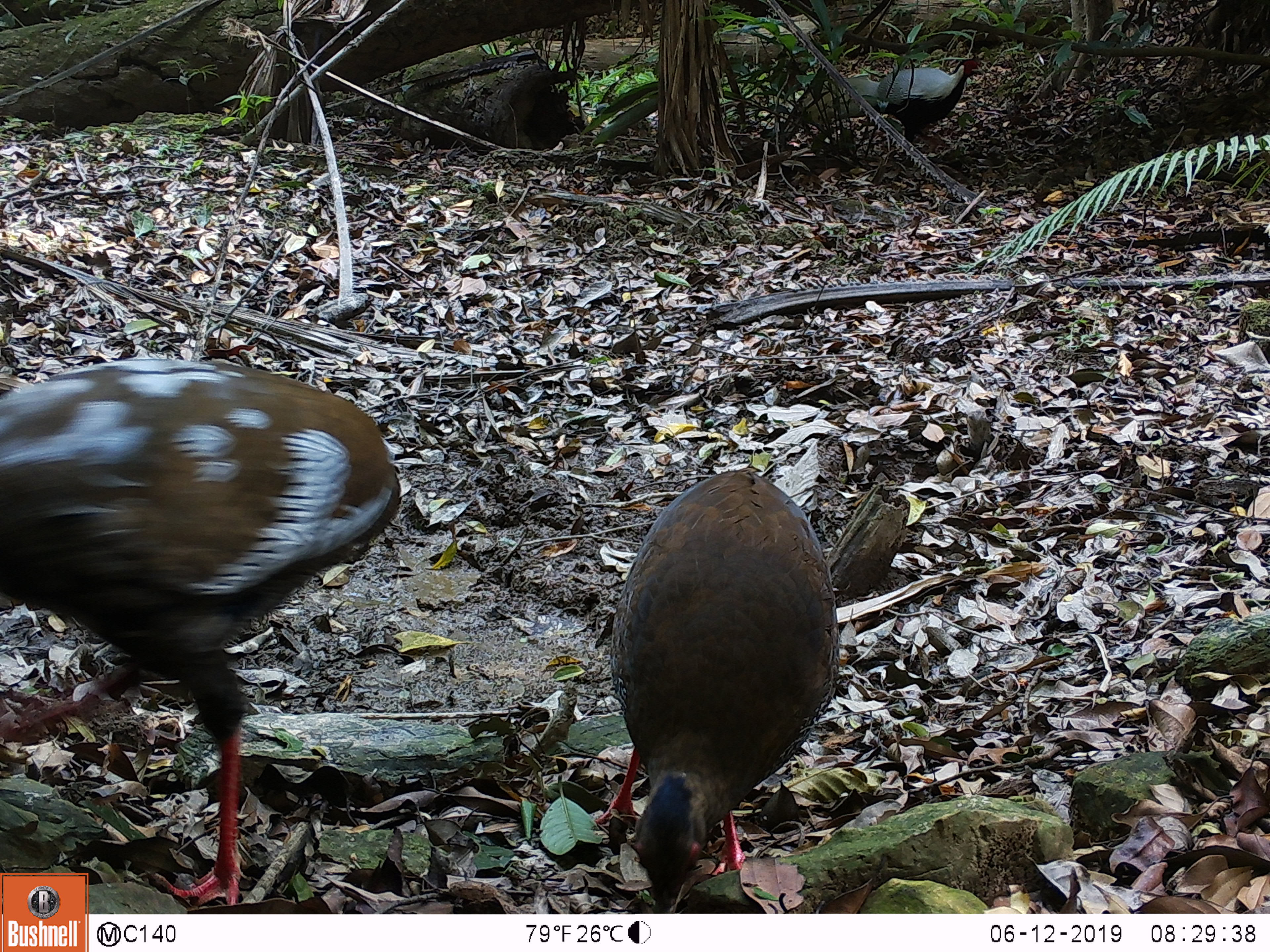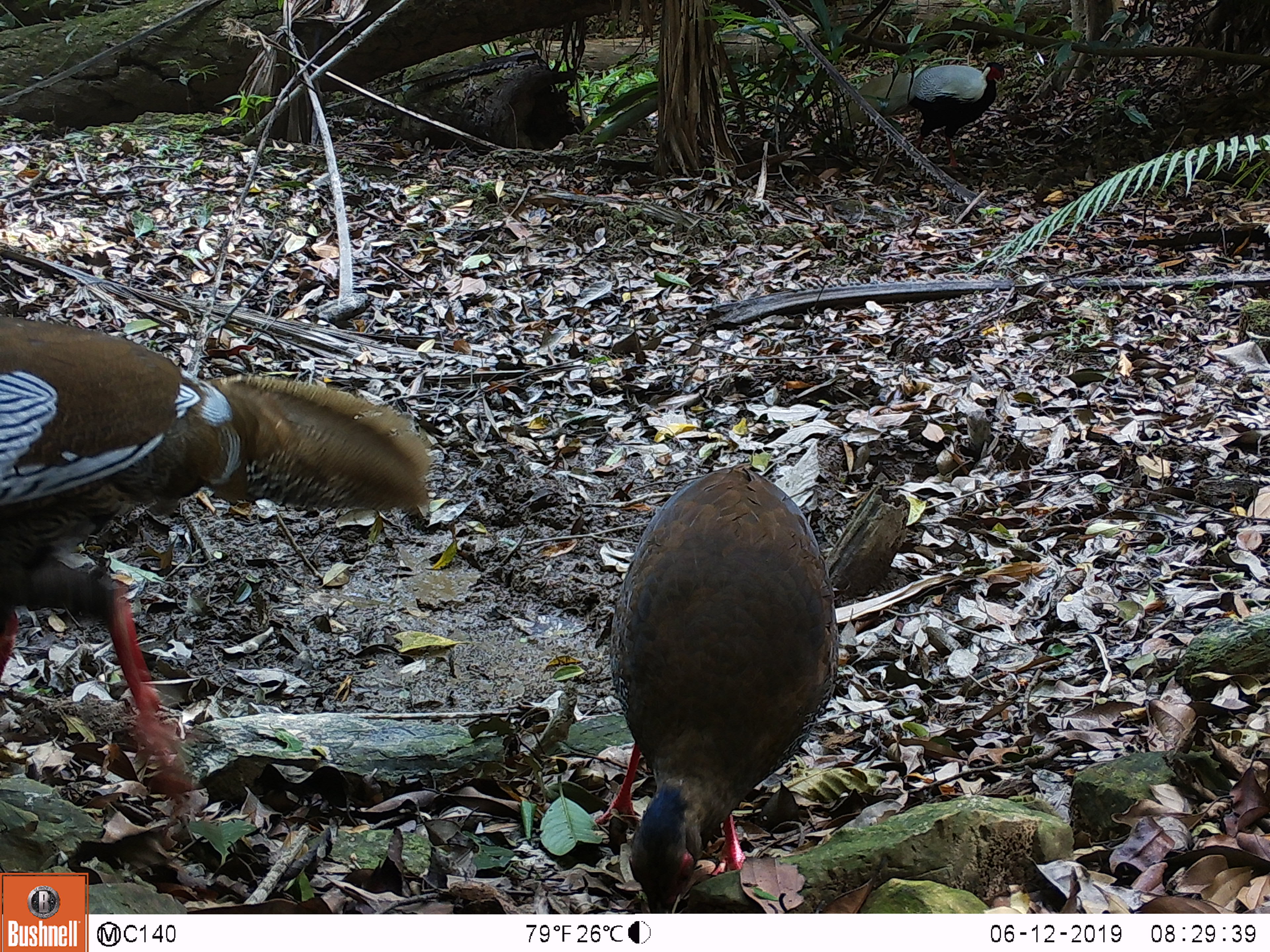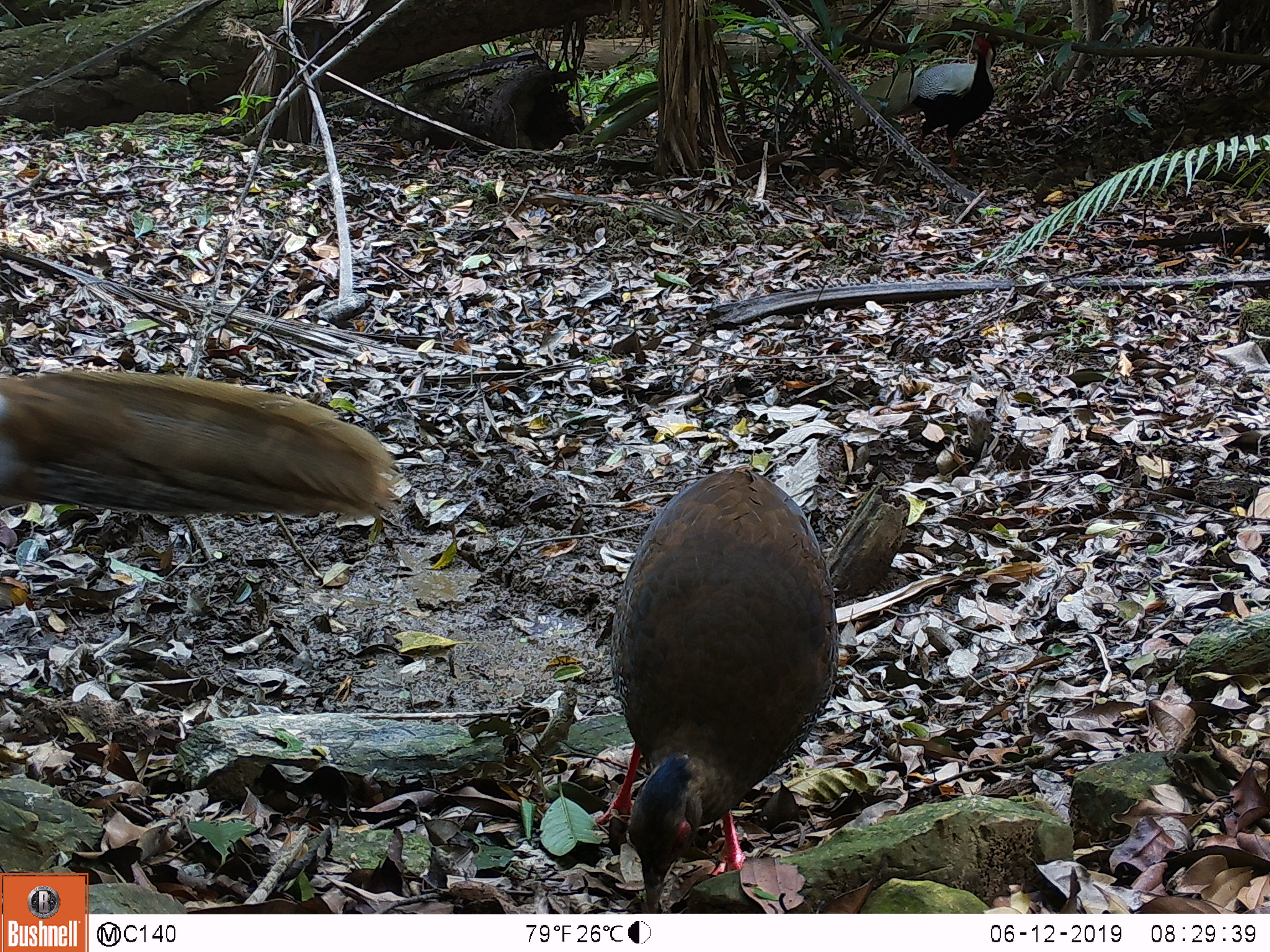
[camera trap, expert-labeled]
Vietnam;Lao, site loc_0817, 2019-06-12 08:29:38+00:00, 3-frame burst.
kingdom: Animalia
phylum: Chordata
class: Aves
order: Galliformes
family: Phasianidae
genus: Lophura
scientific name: Lophura nycthemera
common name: silver pheasant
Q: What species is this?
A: Silver pheasant (Lophura nycthemera).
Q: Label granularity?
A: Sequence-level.